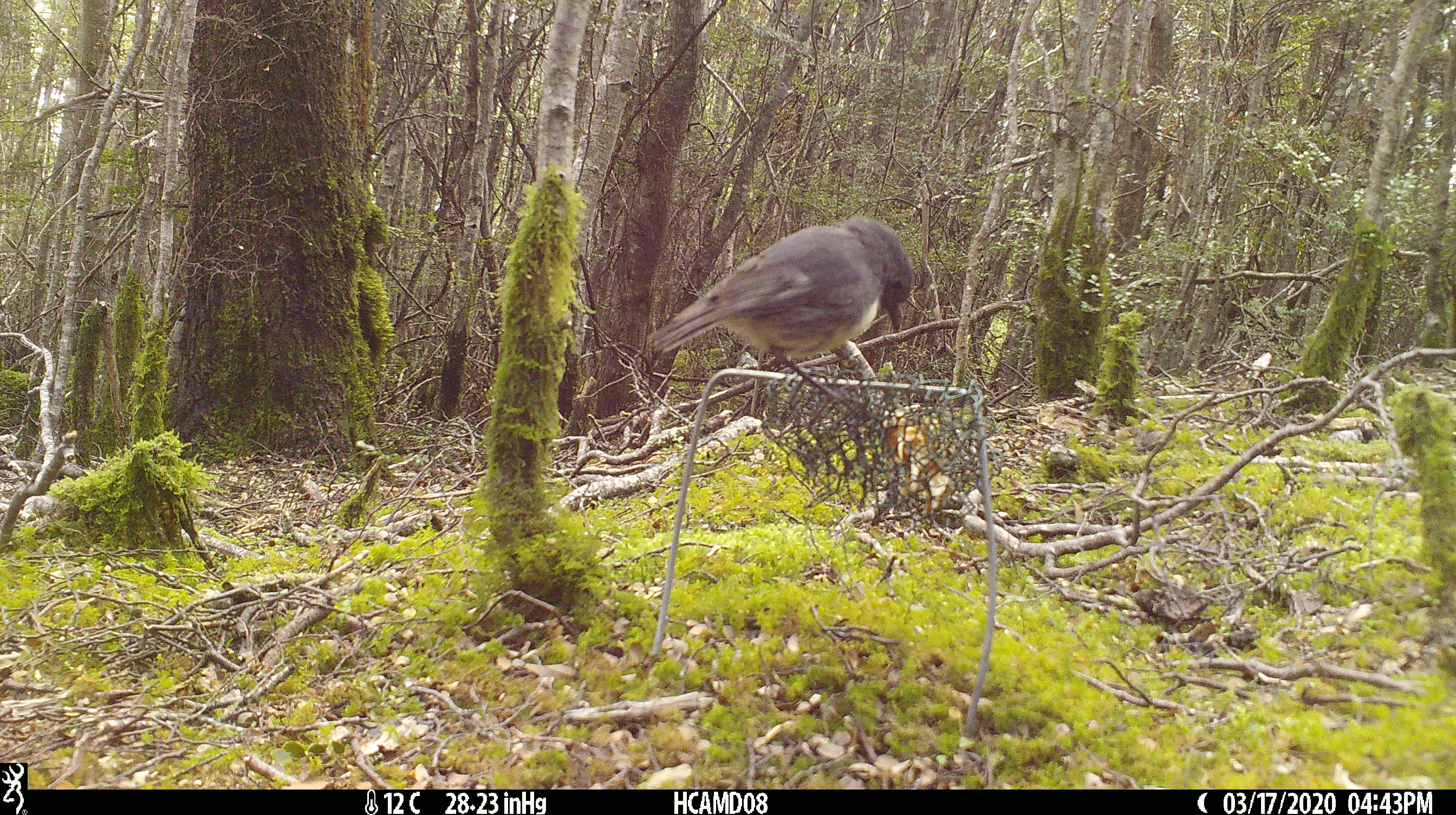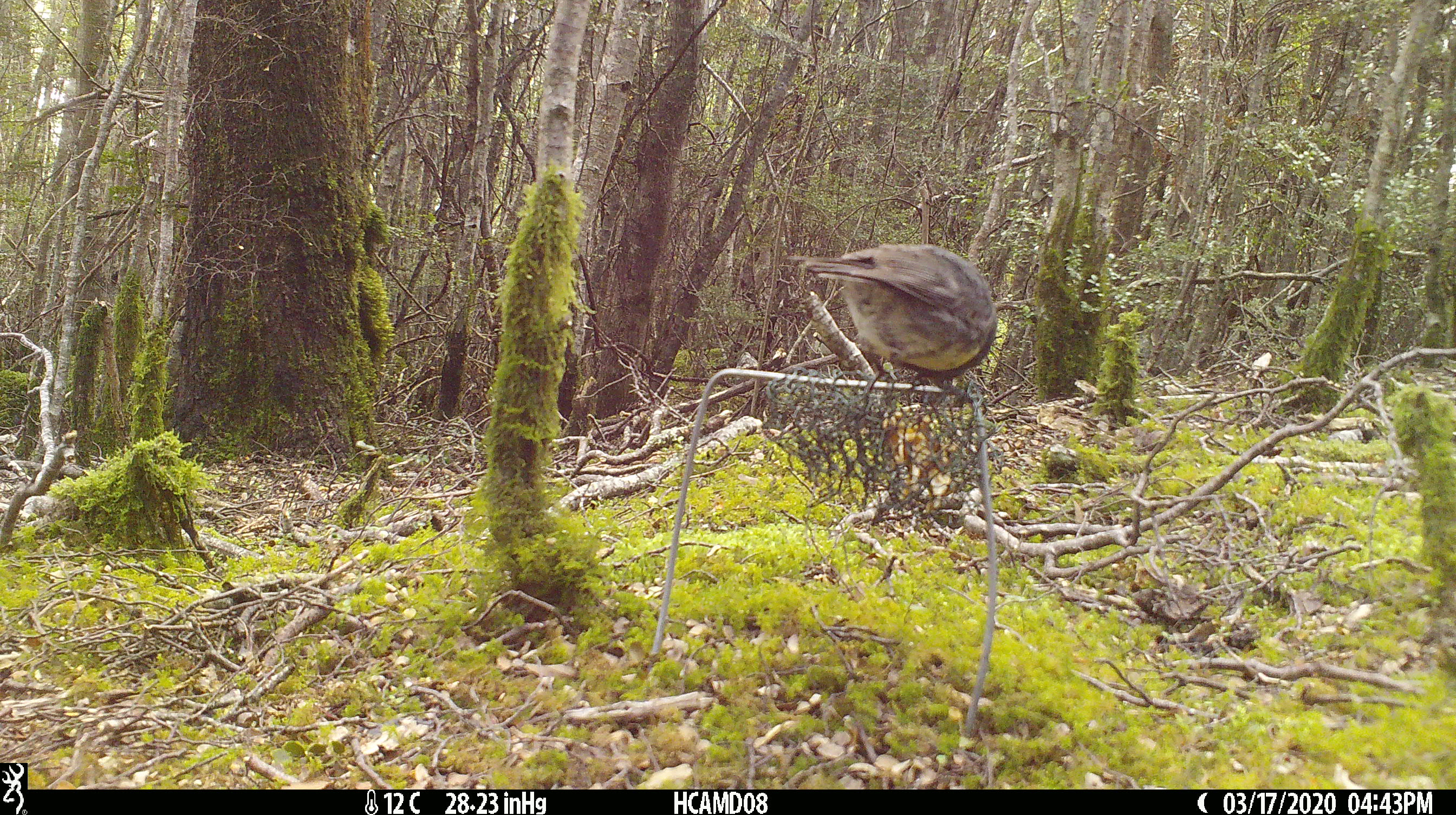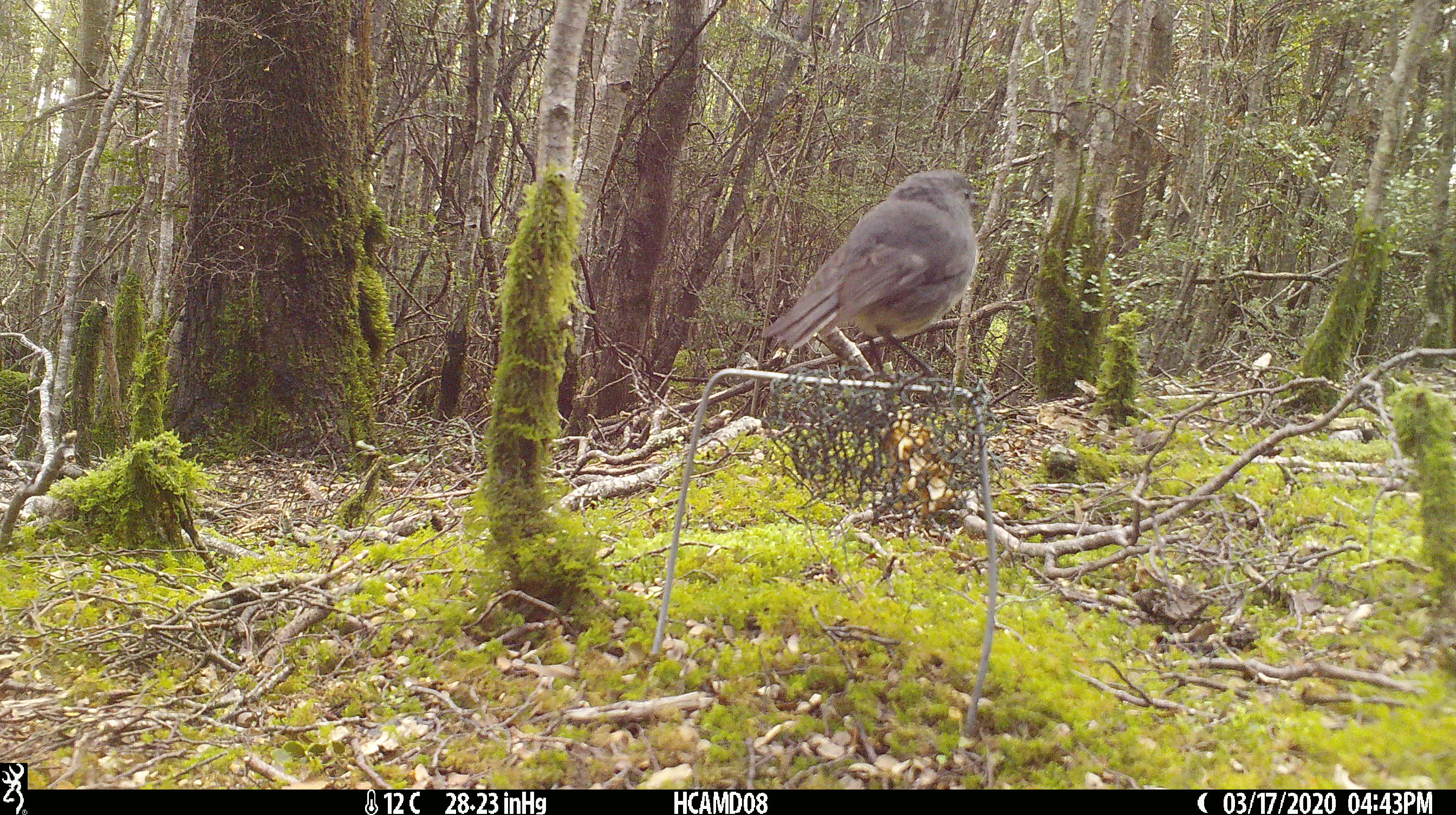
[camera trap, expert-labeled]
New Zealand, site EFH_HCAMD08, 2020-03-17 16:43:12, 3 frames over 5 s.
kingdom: Animalia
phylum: Chordata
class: Aves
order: Passeriformes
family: Petroicidae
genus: Petroica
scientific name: Petroica australis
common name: new zealand robin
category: robin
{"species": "robin (new zealand robin) (Petroica australis)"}